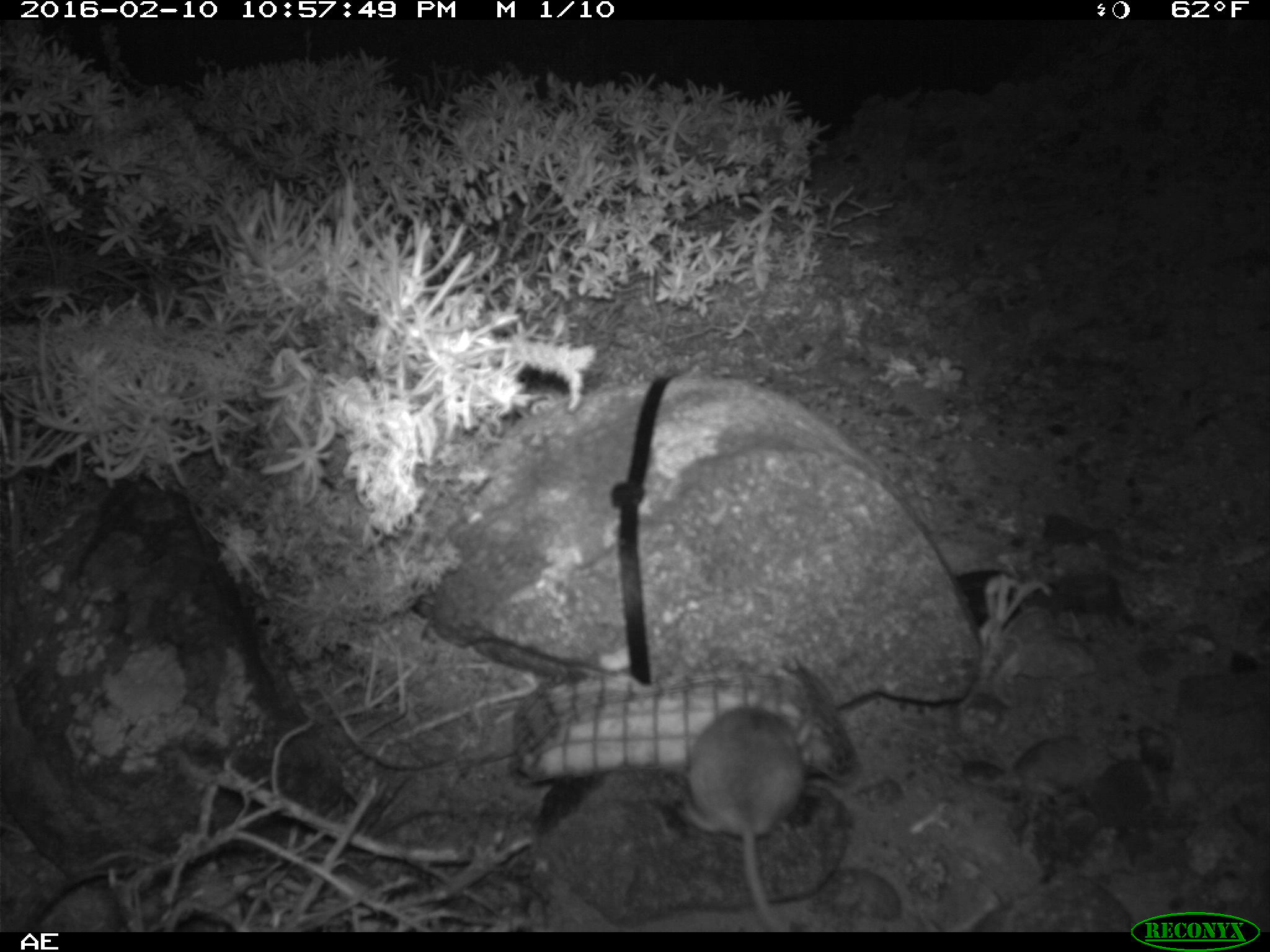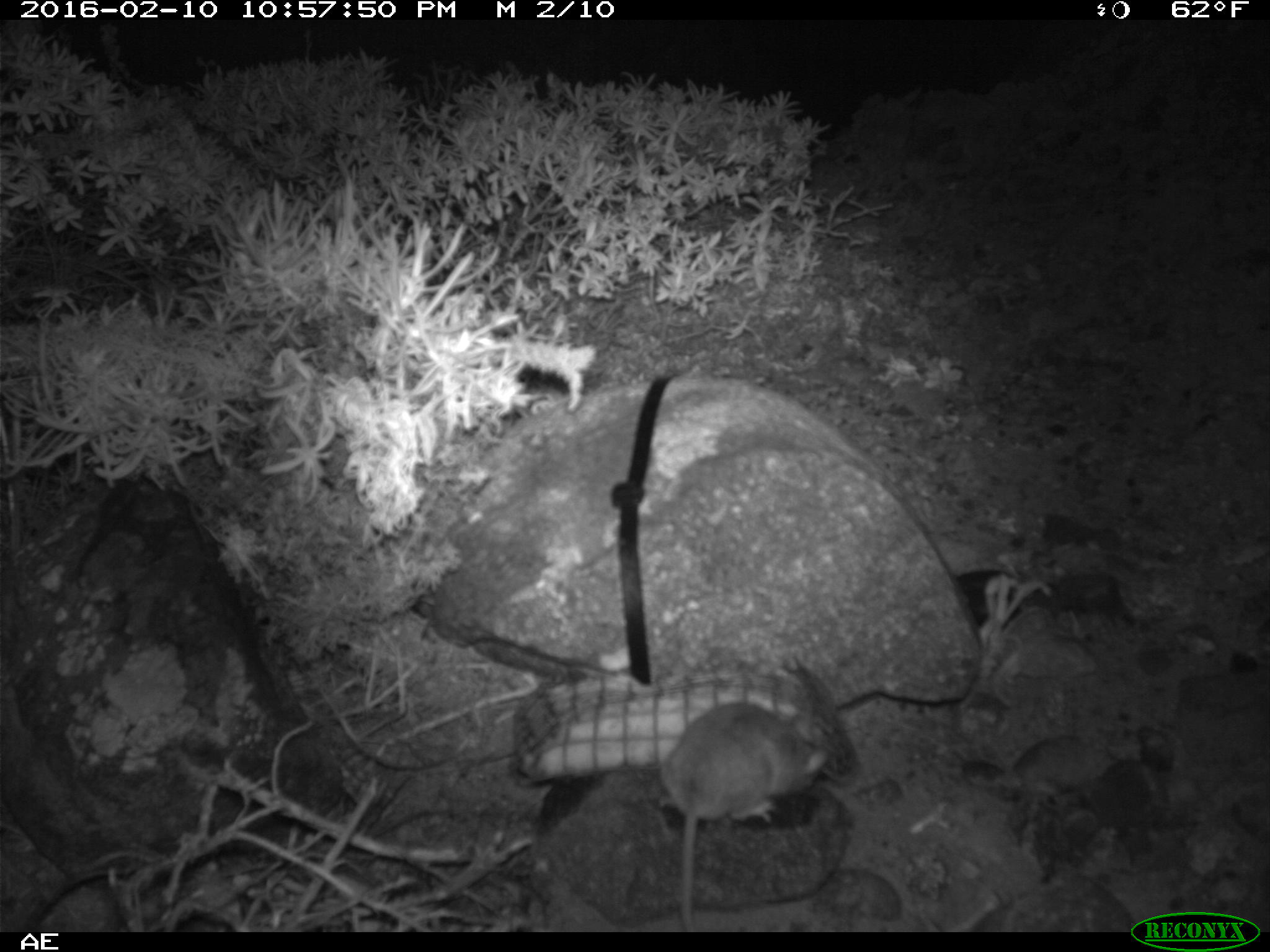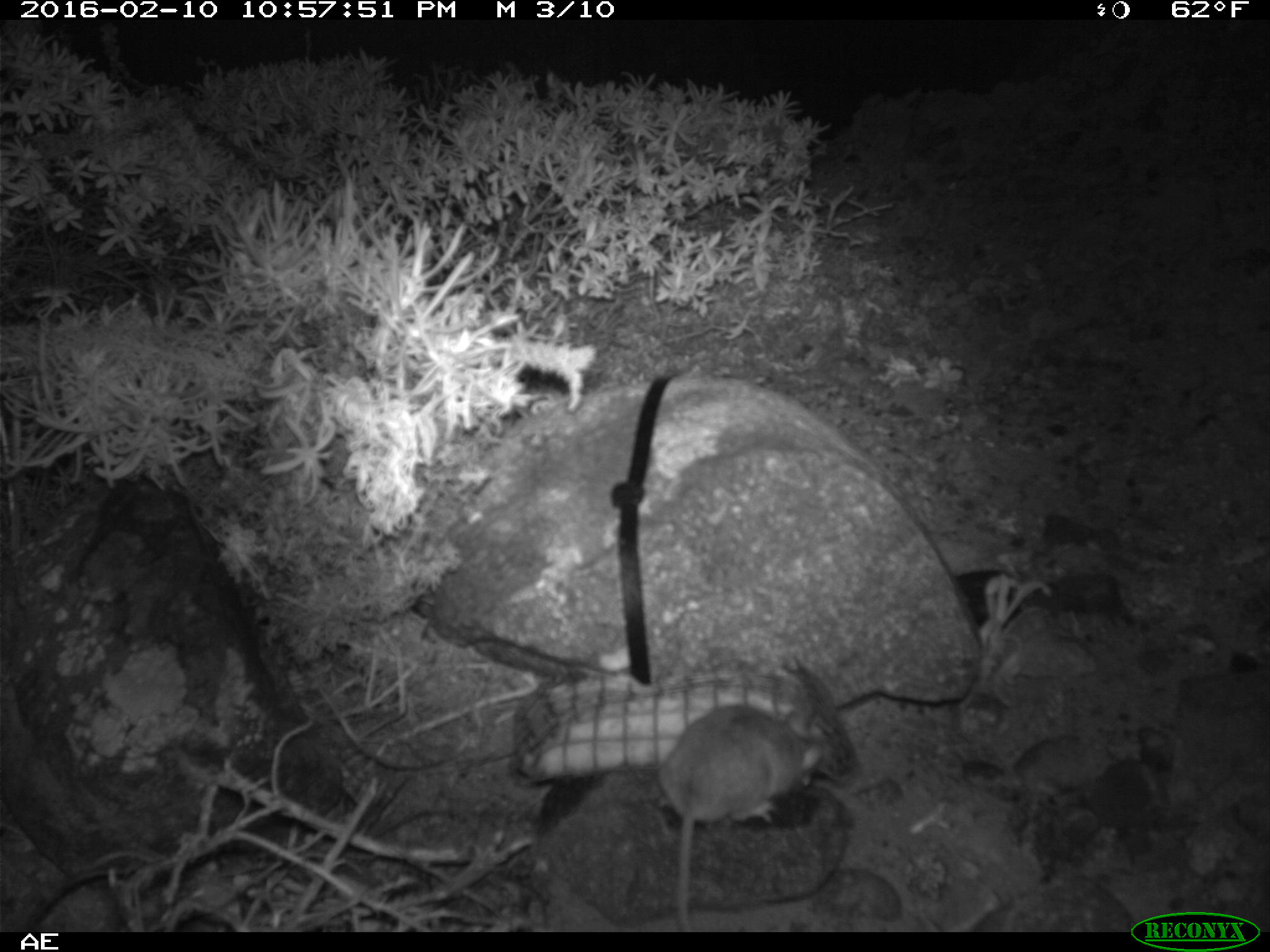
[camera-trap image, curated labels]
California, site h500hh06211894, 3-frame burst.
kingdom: Animalia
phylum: Chordata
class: Mammalia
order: Rodentia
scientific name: Rodentia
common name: rodent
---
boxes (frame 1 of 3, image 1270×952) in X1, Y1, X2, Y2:
rodent: 680, 705, 808, 929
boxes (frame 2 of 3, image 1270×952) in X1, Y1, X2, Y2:
rodent: 659, 702, 826, 932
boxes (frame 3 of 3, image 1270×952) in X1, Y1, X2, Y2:
rodent: 654, 702, 824, 932